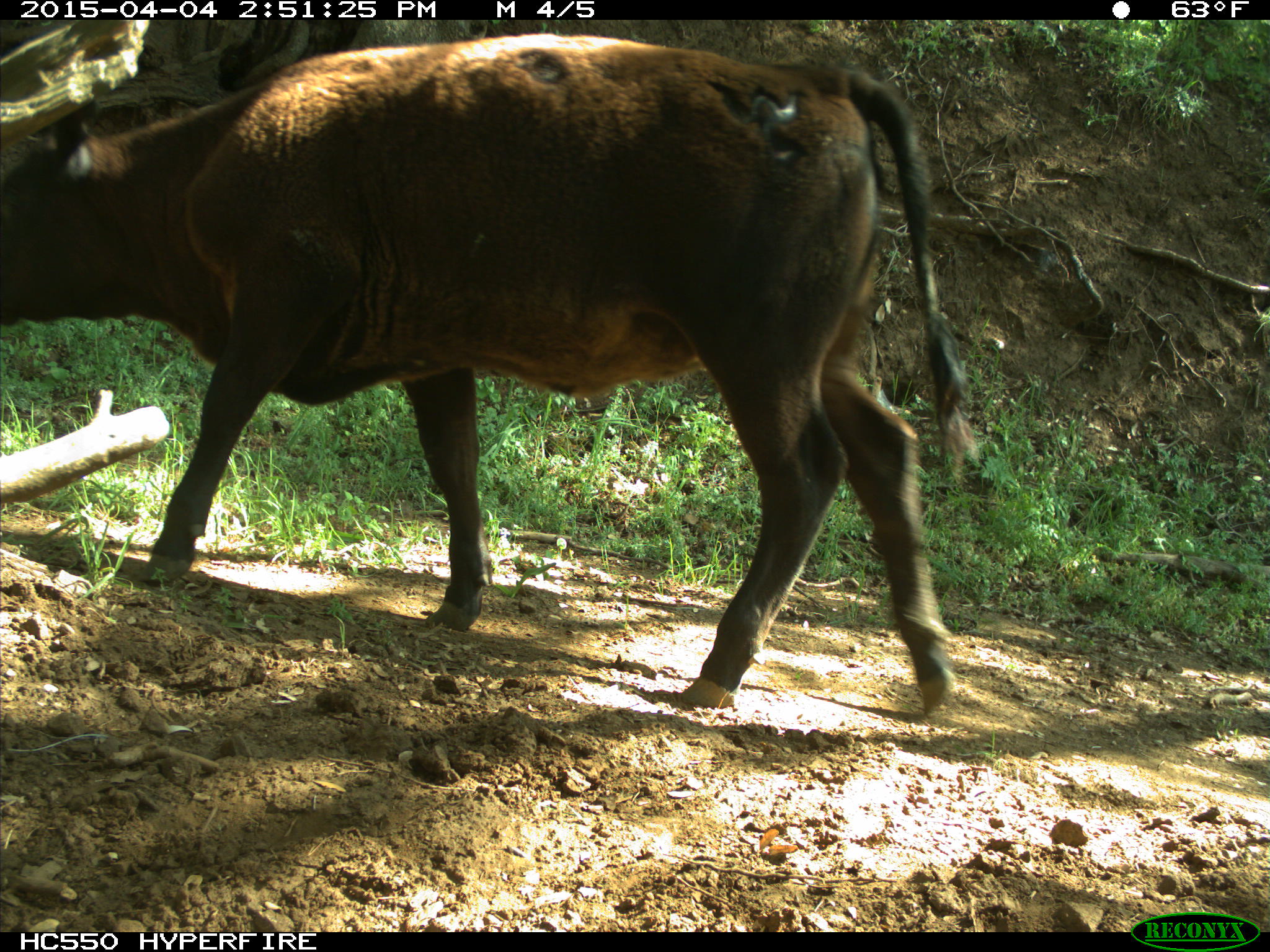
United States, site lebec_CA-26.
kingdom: Animalia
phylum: Chordata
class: Mammalia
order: Artiodactyla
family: Bovidae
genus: Bos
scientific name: Bos taurus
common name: domestic cow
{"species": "Bos taurus (domestic cow)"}